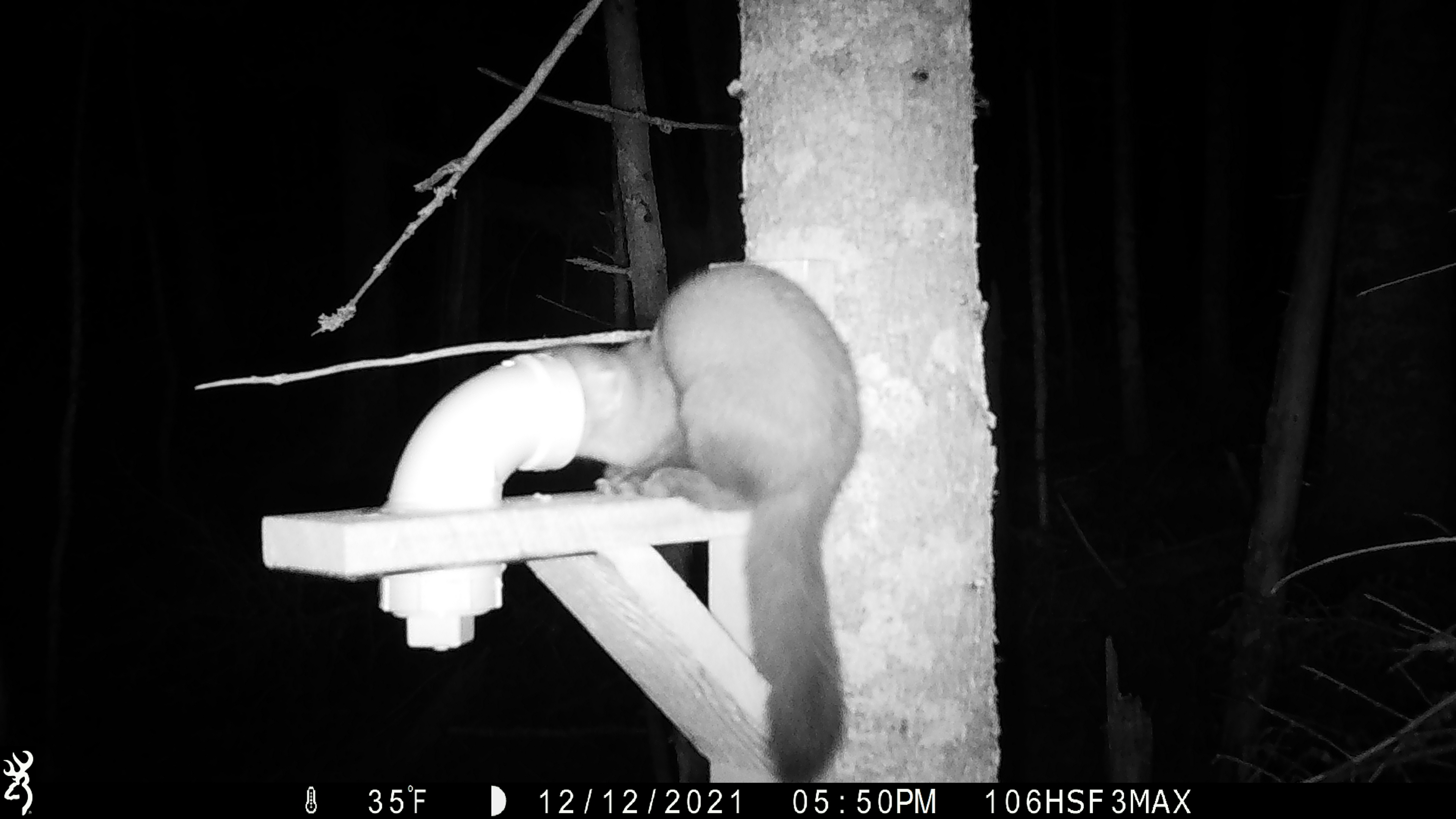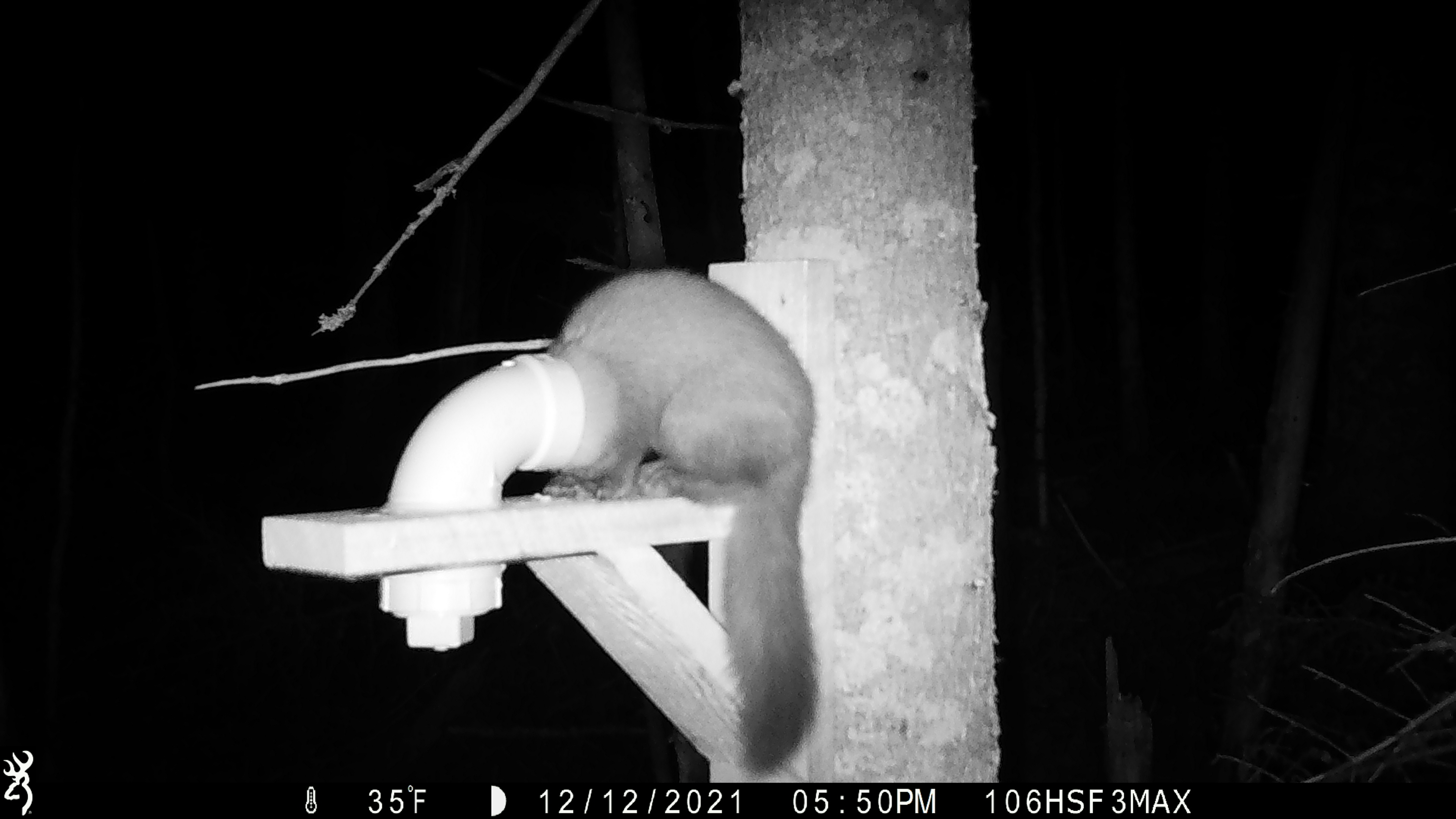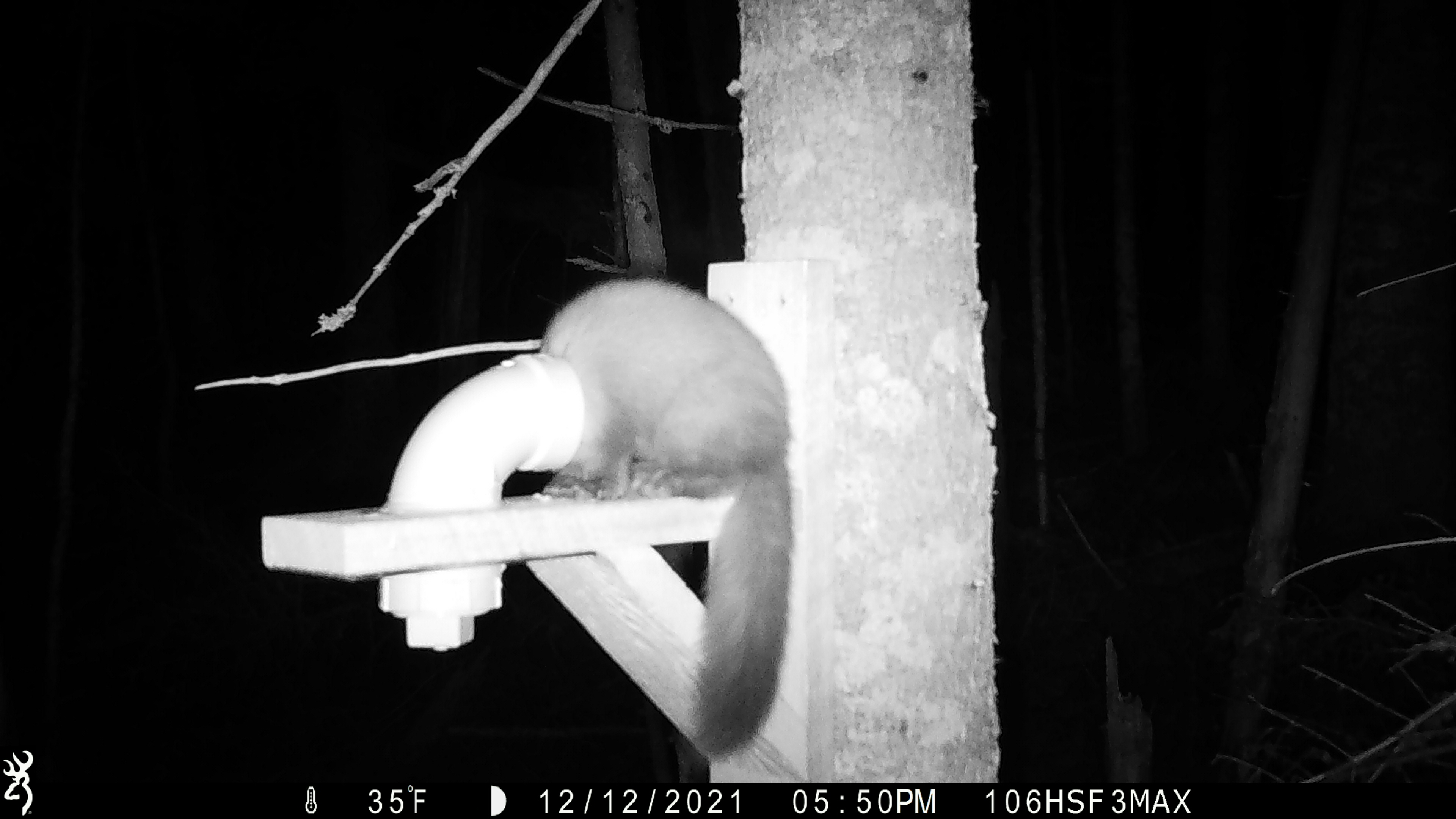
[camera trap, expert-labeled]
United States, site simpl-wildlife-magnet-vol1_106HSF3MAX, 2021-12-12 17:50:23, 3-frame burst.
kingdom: Animalia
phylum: Chordata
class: Mammalia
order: Carnivora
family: Mustelidae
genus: Martes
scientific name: Martes americana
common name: american marten